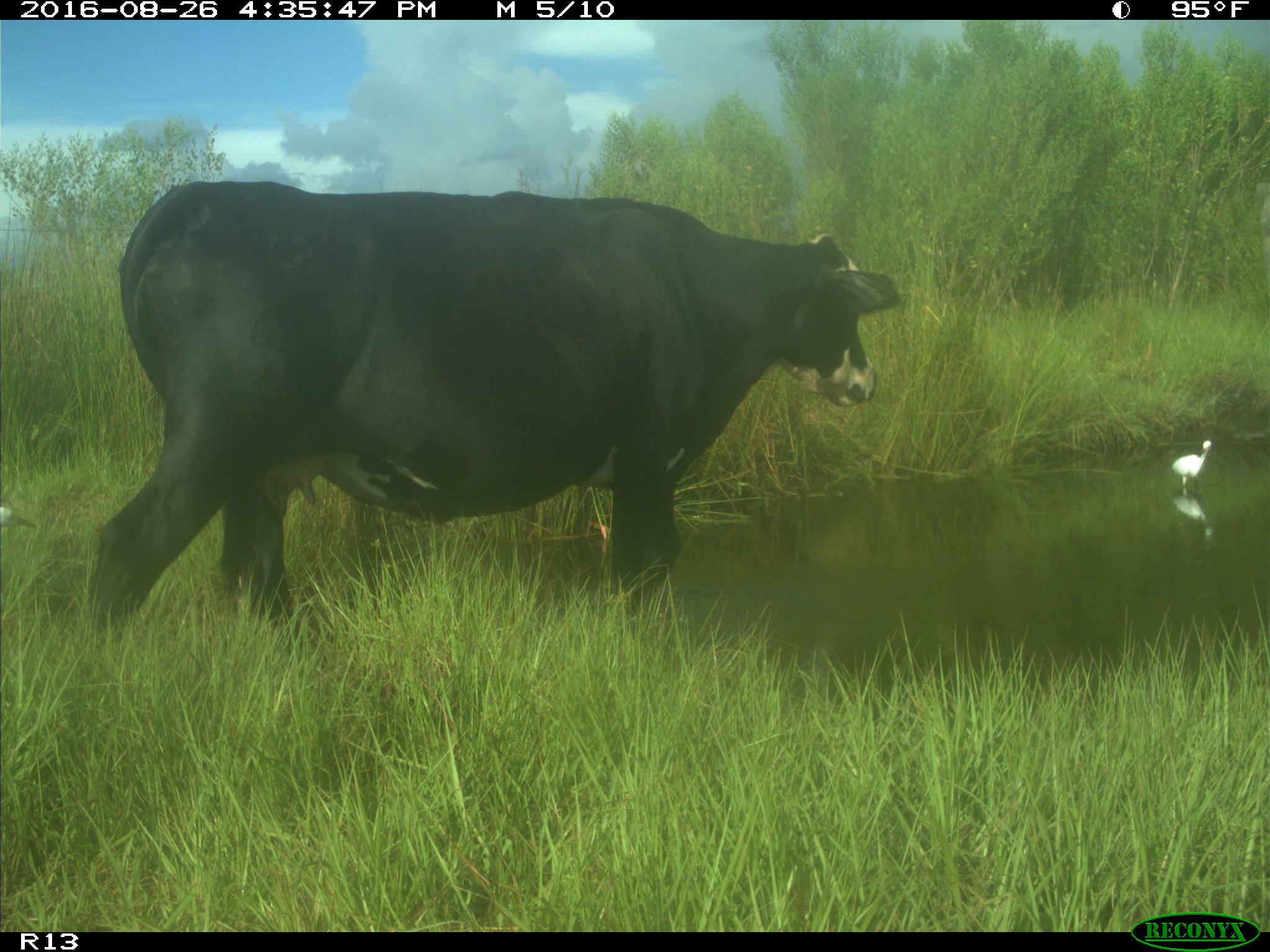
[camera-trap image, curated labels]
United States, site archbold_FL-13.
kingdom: Animalia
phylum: Chordata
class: Mammalia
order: Artiodactyla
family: Bovidae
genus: Bos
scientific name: Bos taurus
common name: domestic cow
Bos taurus (domestic cow).